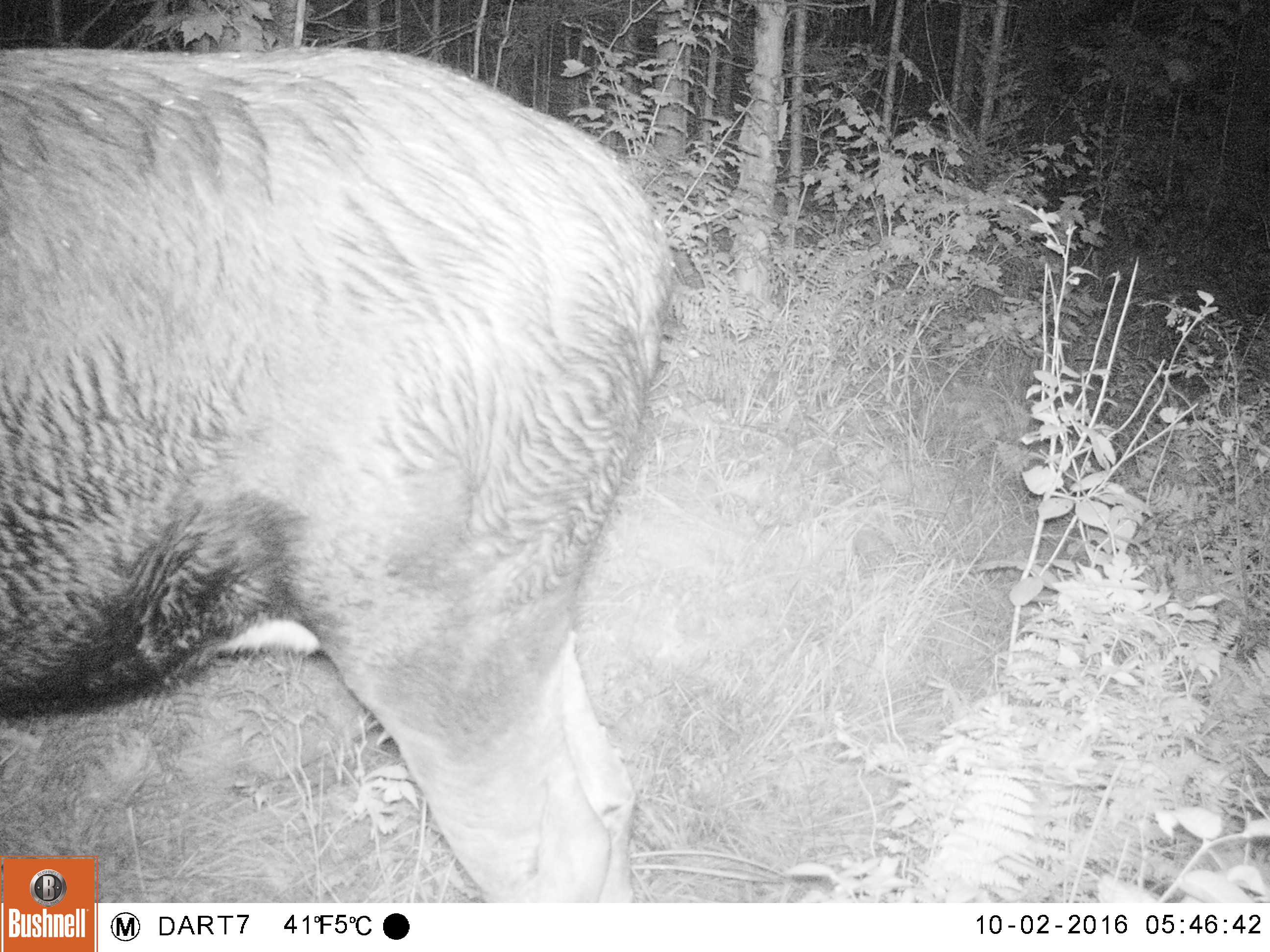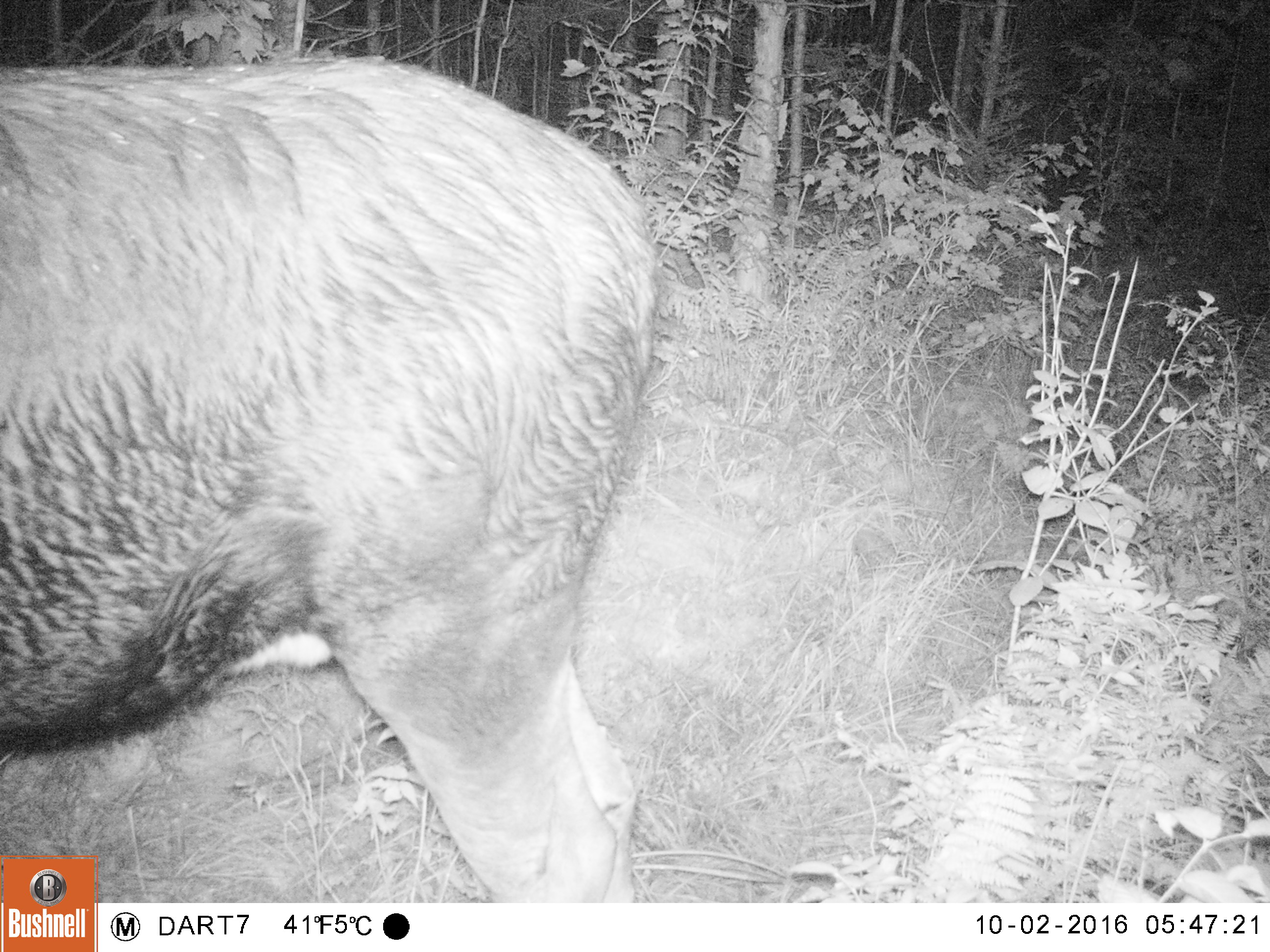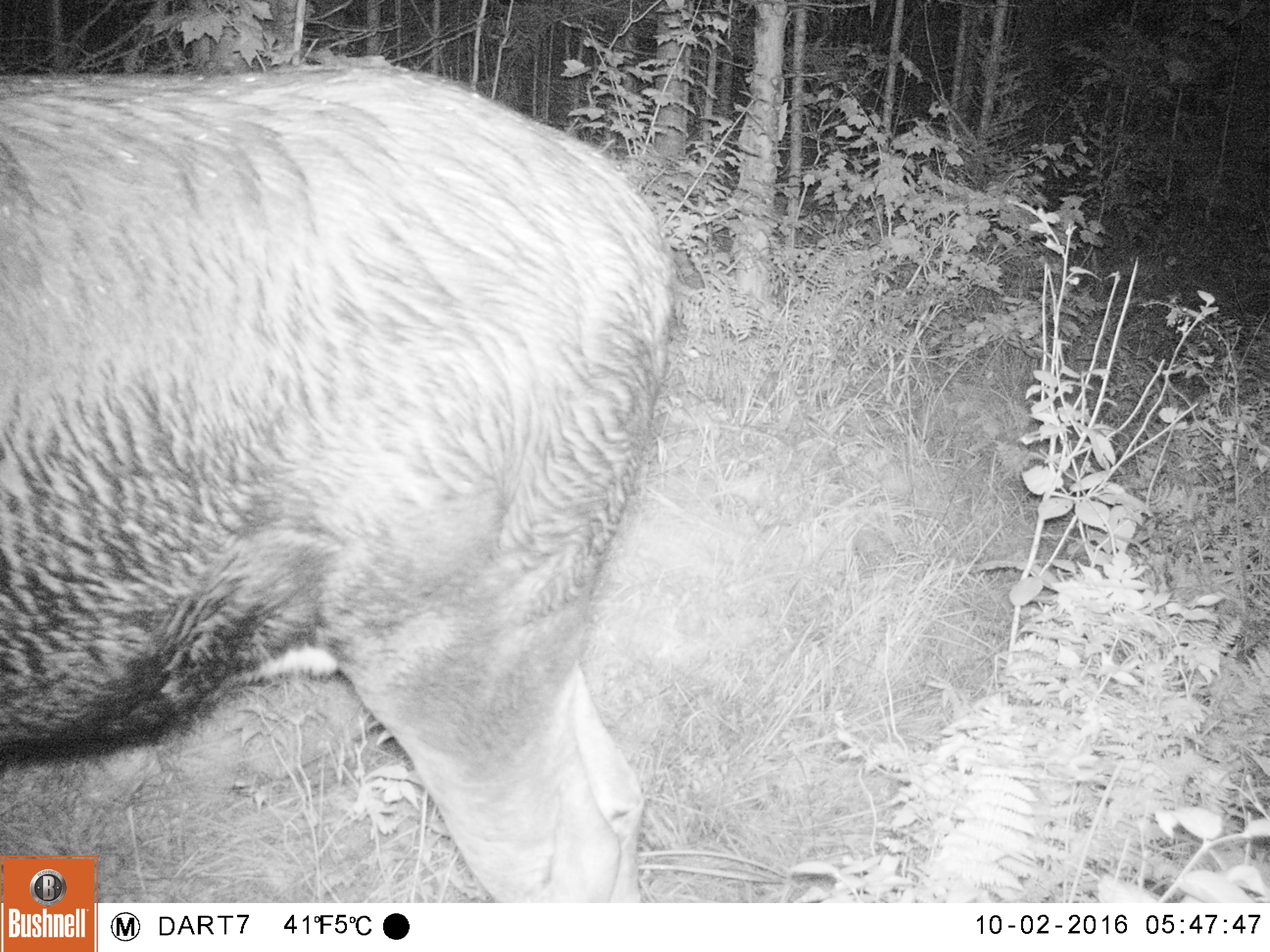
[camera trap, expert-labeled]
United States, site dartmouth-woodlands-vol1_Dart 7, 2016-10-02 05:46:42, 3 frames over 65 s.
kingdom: Animalia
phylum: Chordata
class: Mammalia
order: Artiodactyla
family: Cervidae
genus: Alces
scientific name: Alces alces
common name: moose